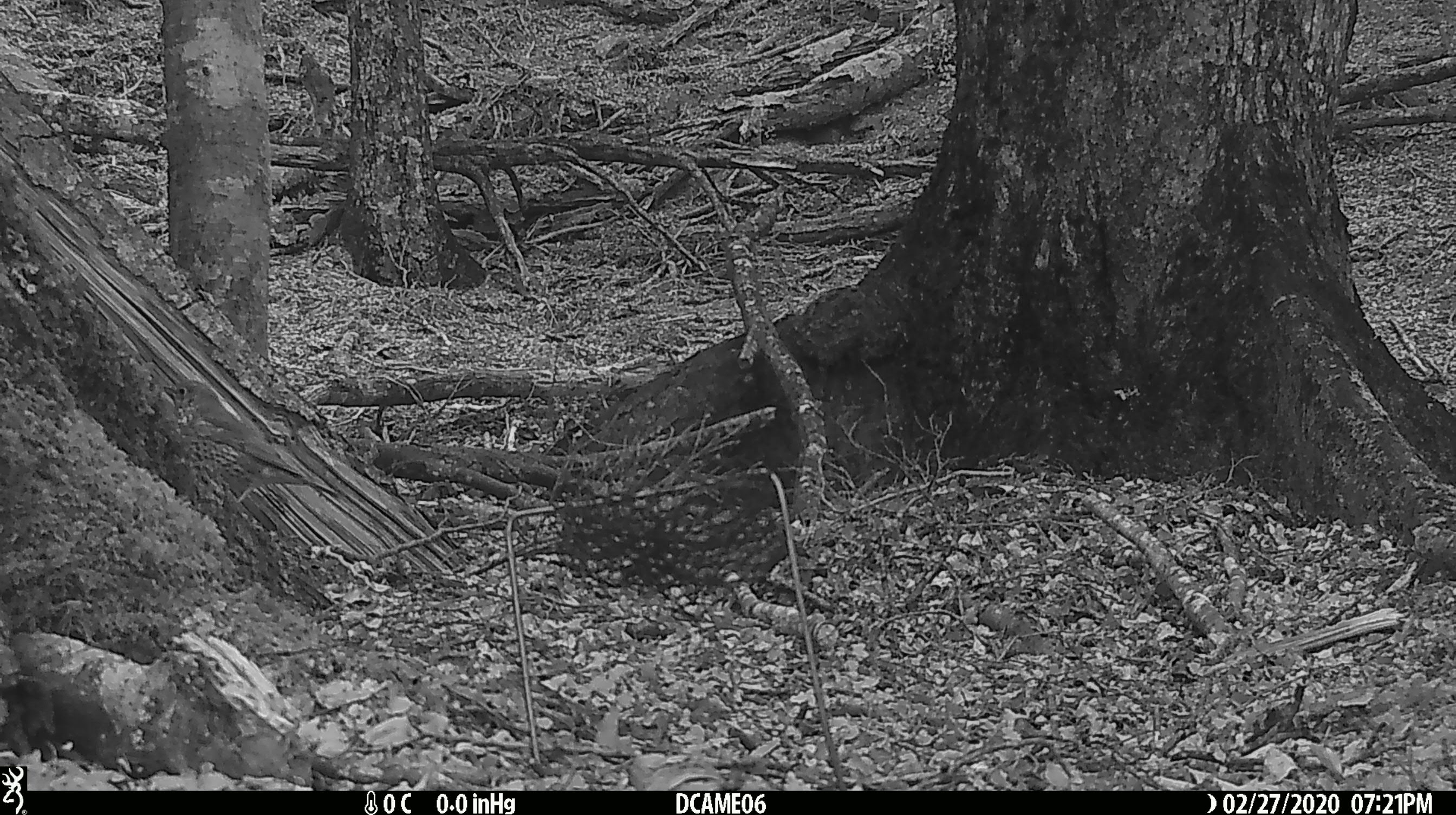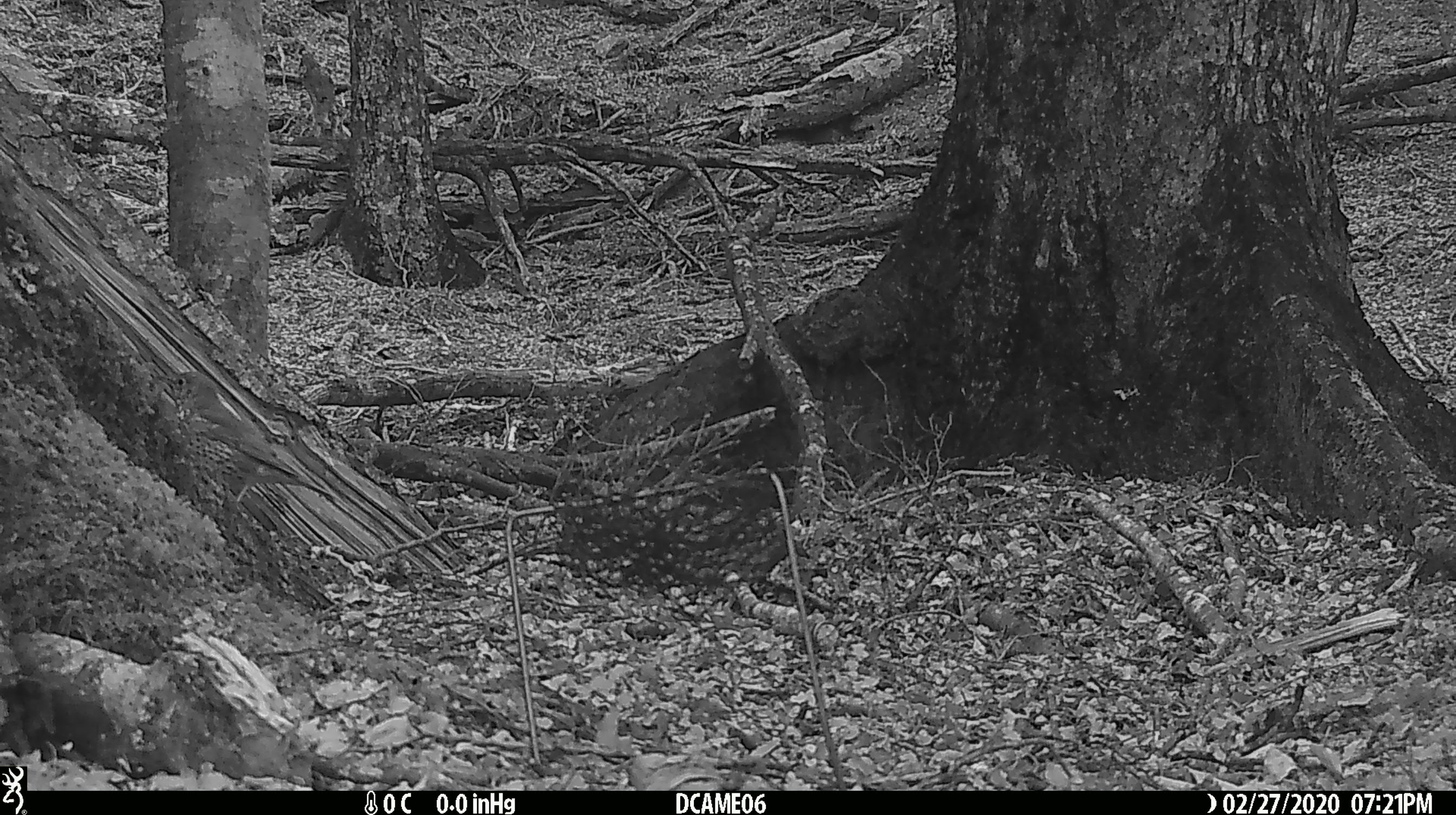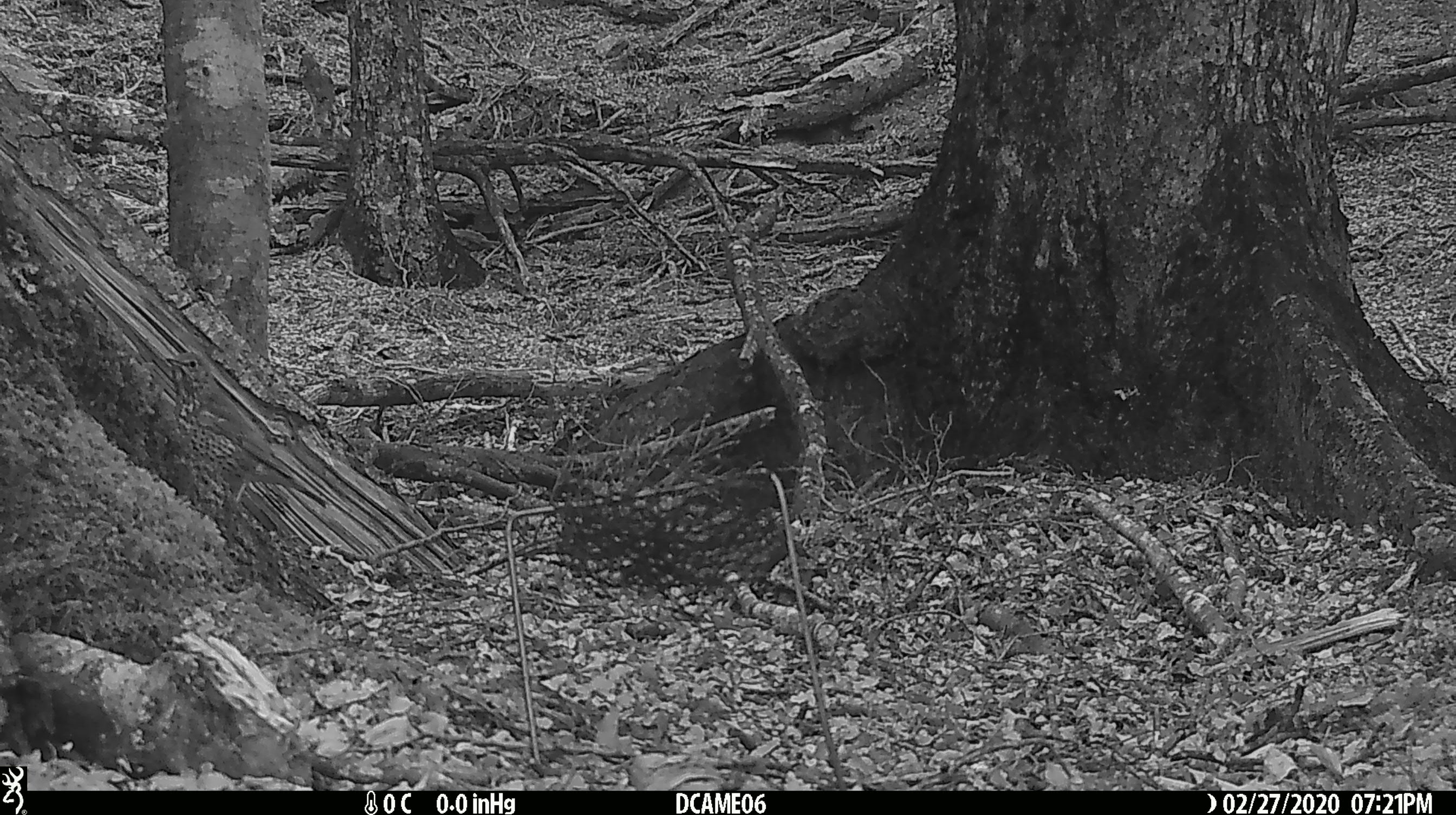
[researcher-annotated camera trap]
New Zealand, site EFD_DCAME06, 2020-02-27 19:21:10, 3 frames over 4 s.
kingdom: Animalia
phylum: Chordata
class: Aves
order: Passeriformes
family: Turdidae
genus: Turdus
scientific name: Turdus philomelos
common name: song thrush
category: thrush